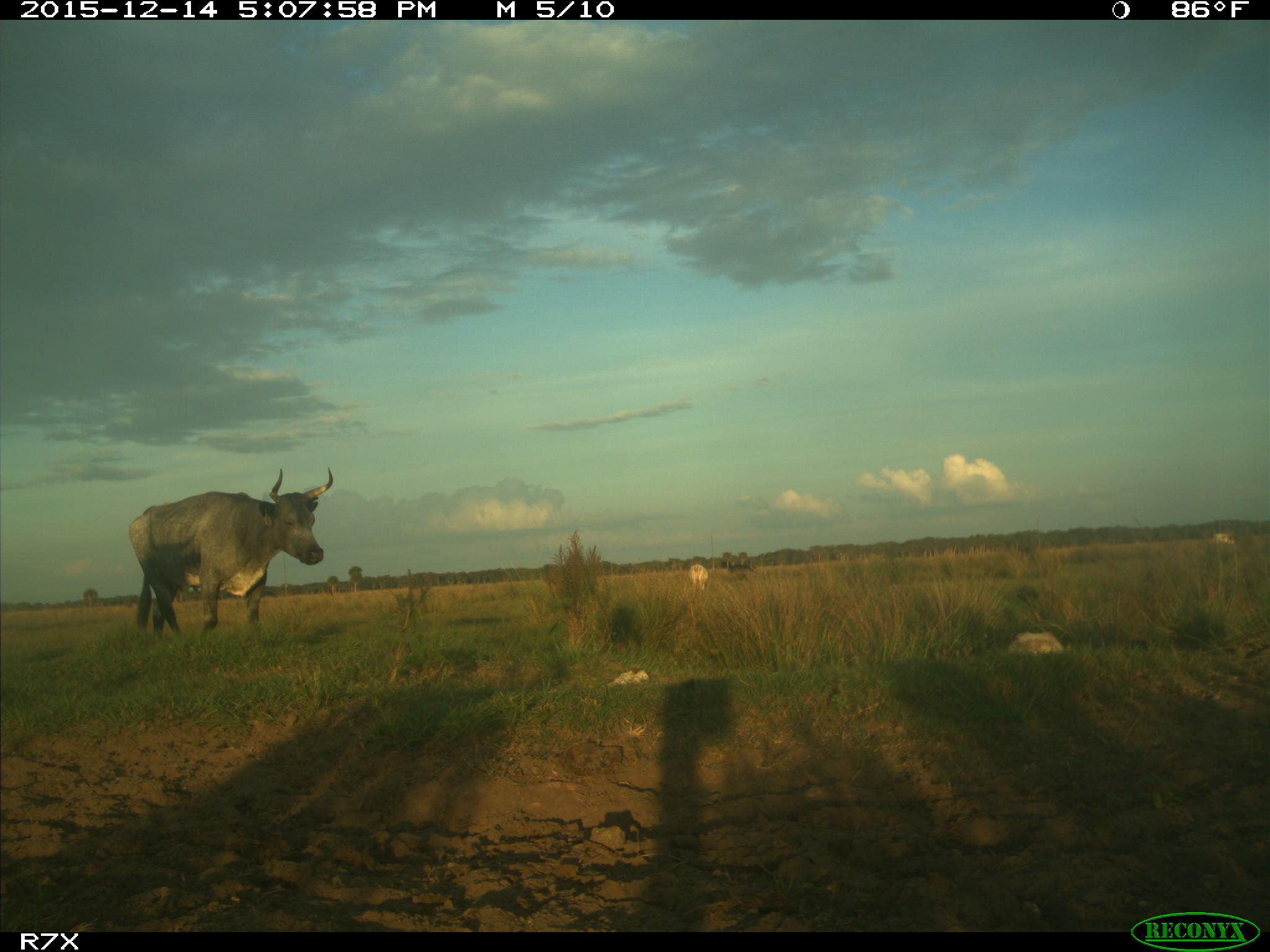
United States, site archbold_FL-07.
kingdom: Animalia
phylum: Chordata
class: Mammalia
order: Artiodactyla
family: Bovidae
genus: Bos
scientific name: Bos taurus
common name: domestic cow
Bos taurus (domestic cow).